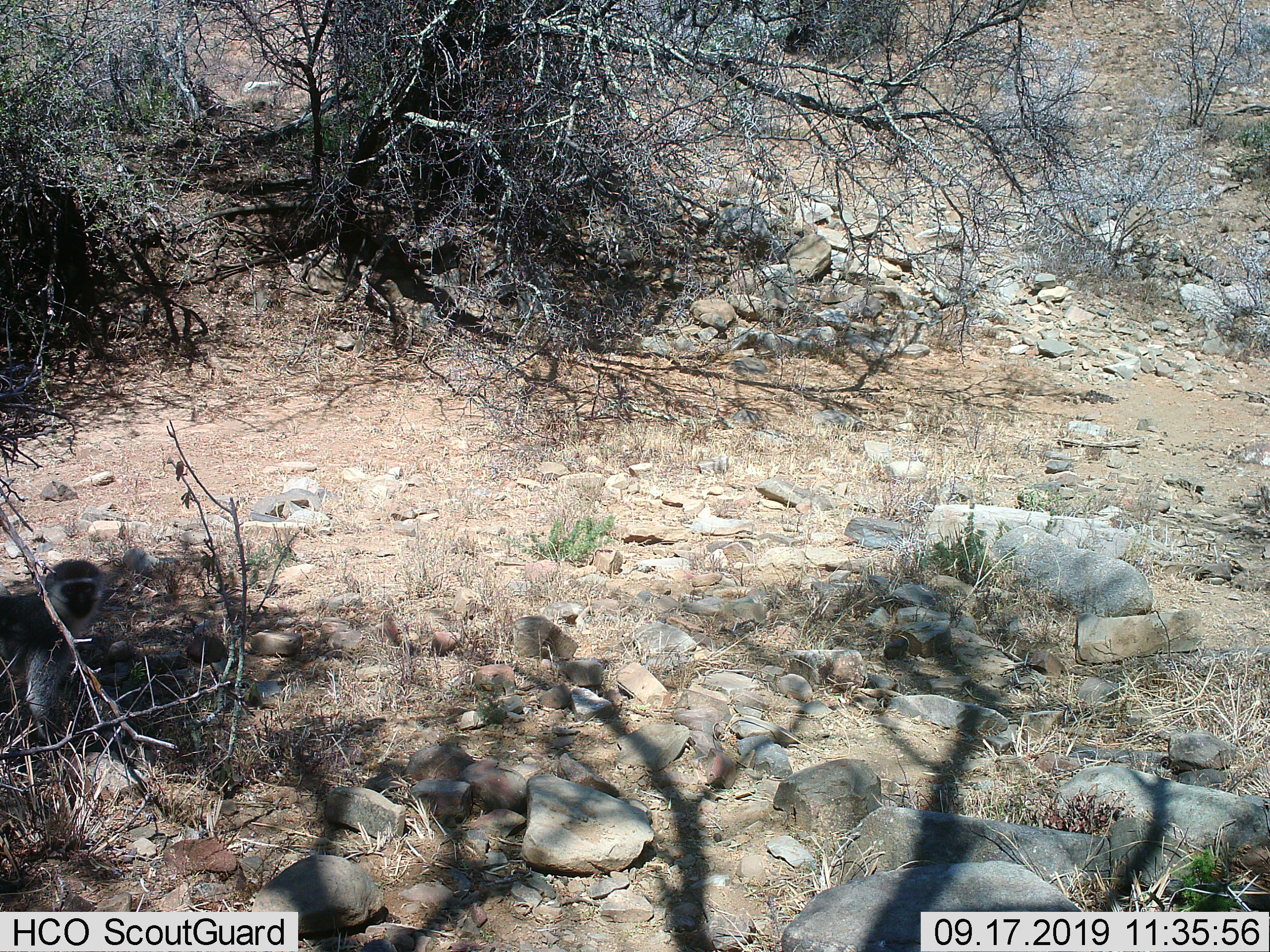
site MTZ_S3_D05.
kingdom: Animalia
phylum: Chordata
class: Mammalia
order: Primates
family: Cercopithecidae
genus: Chlorocebus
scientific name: Chlorocebus pygerythrus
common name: vervet monkey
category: monkeyvervet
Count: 1.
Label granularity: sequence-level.